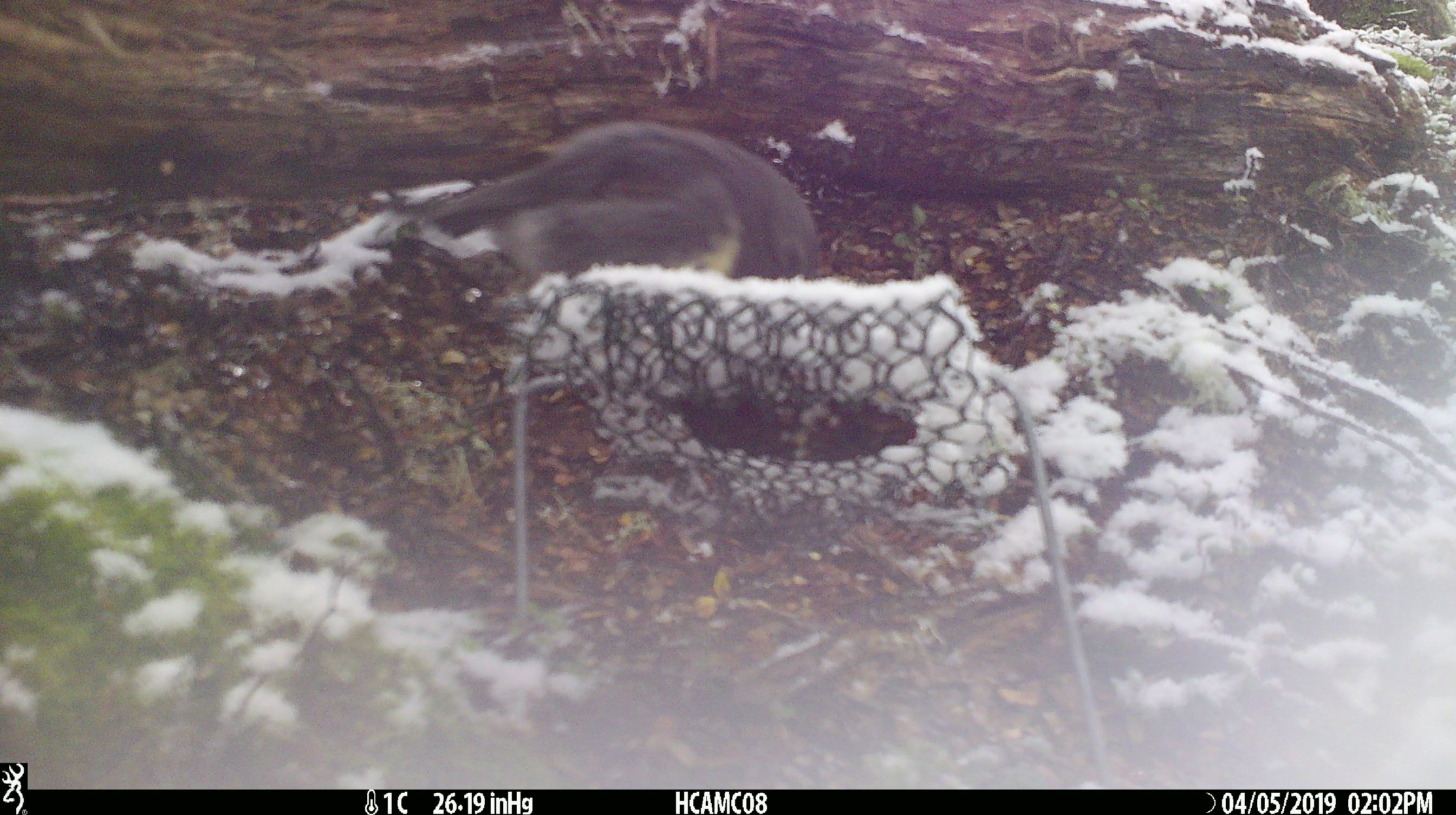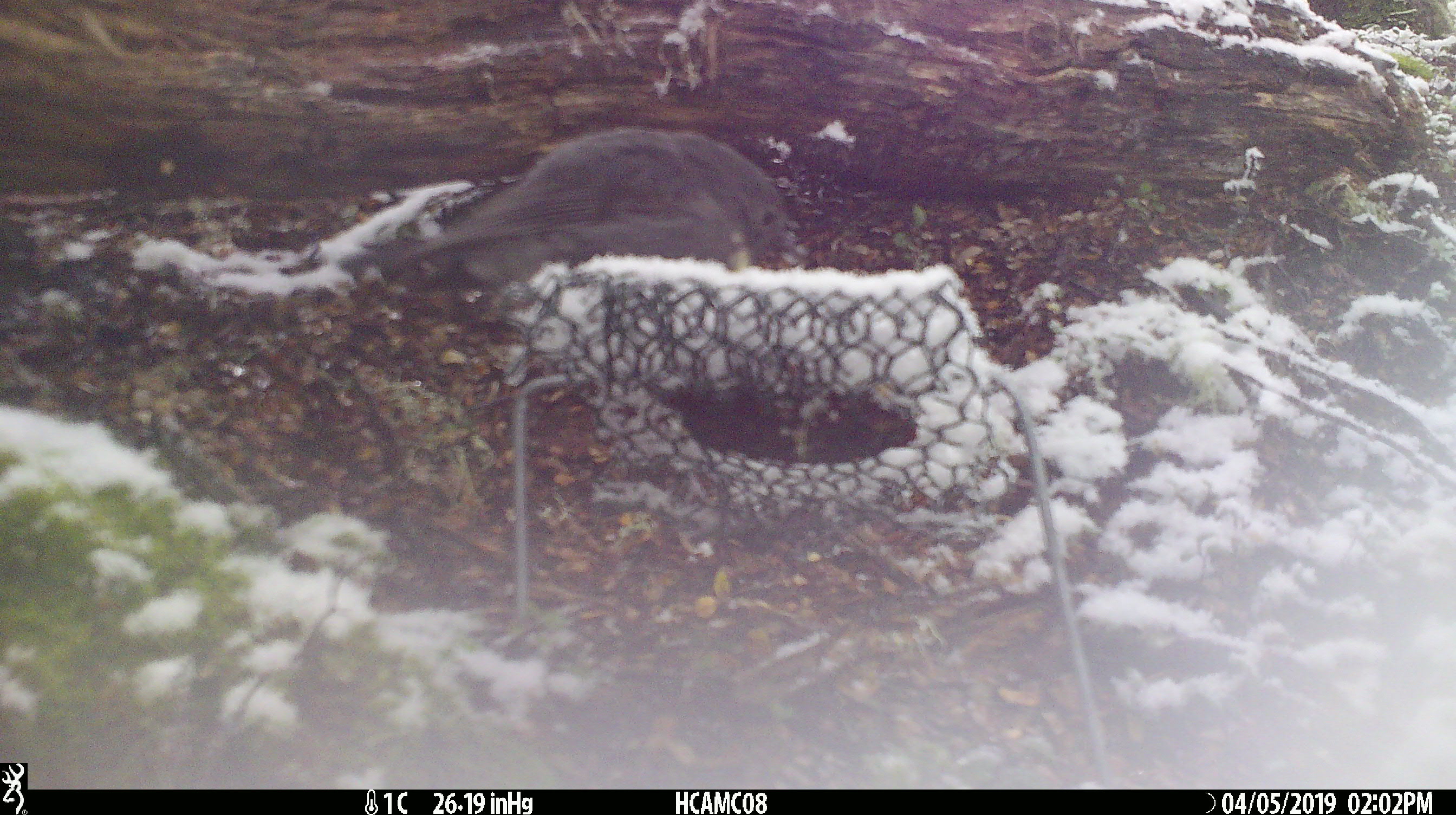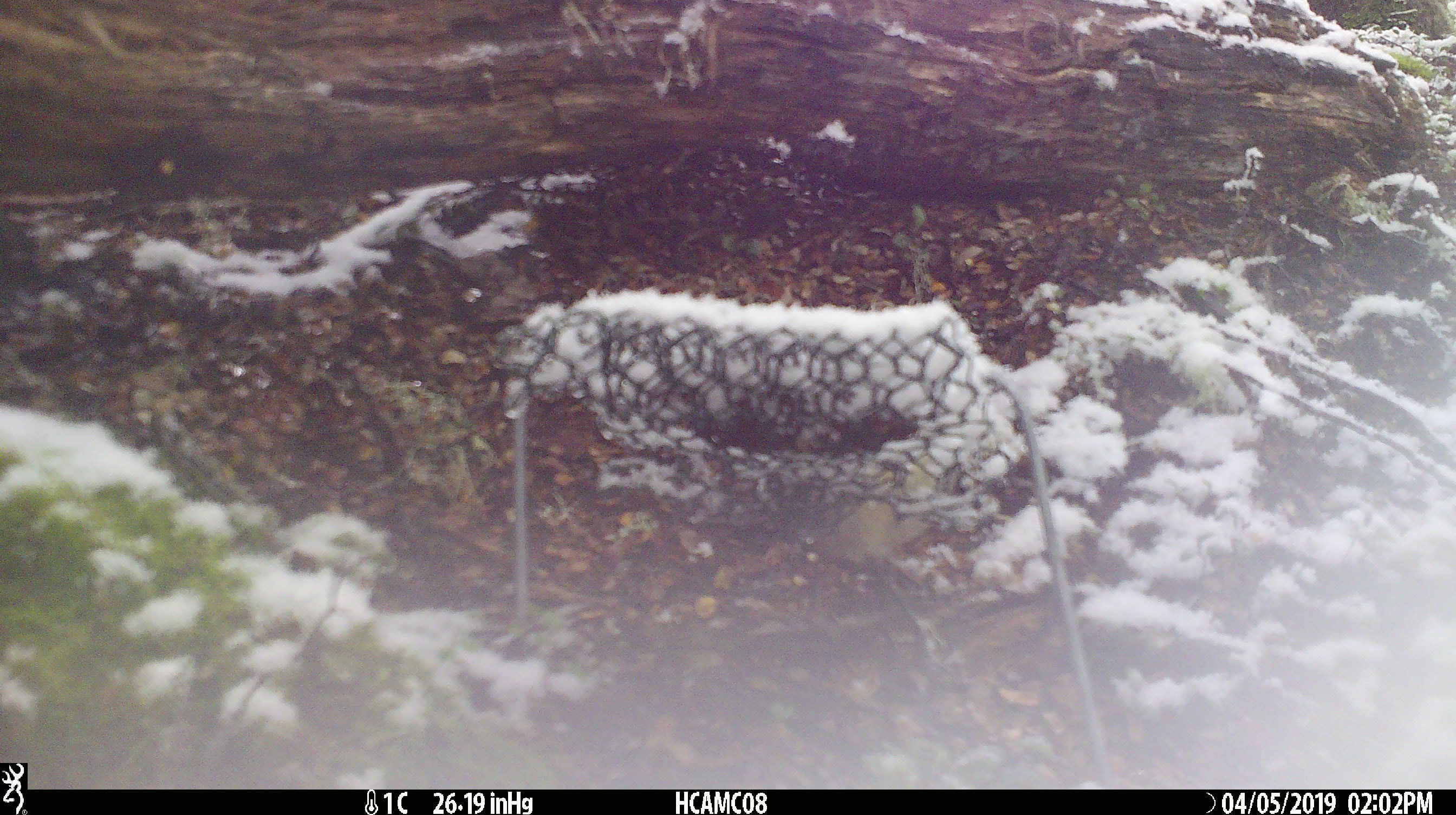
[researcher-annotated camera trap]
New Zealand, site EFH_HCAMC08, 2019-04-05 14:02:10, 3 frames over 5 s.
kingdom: Animalia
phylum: Chordata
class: Aves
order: Passeriformes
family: Petroicidae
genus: Petroica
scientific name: Petroica australis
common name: new zealand robin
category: robin